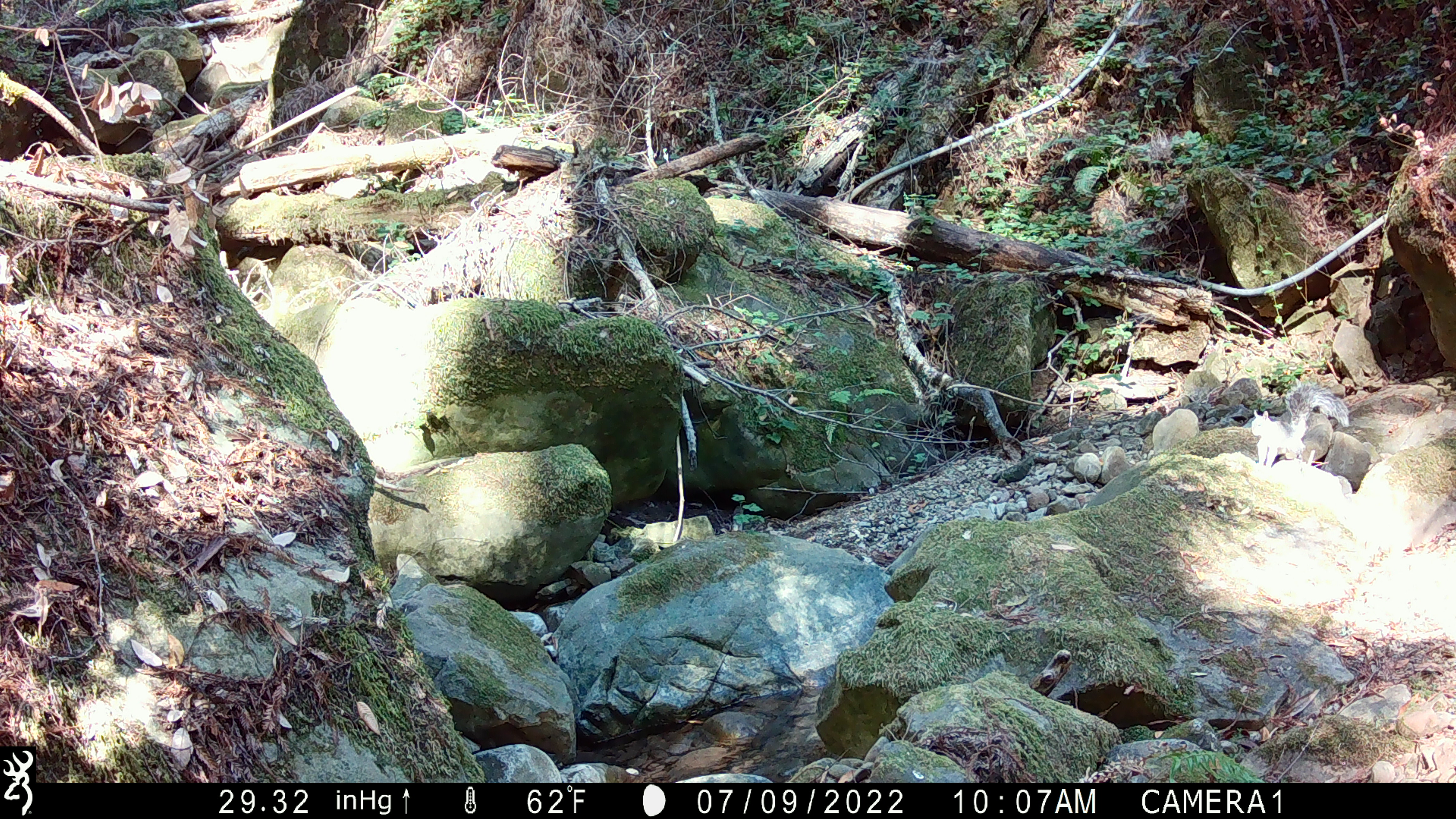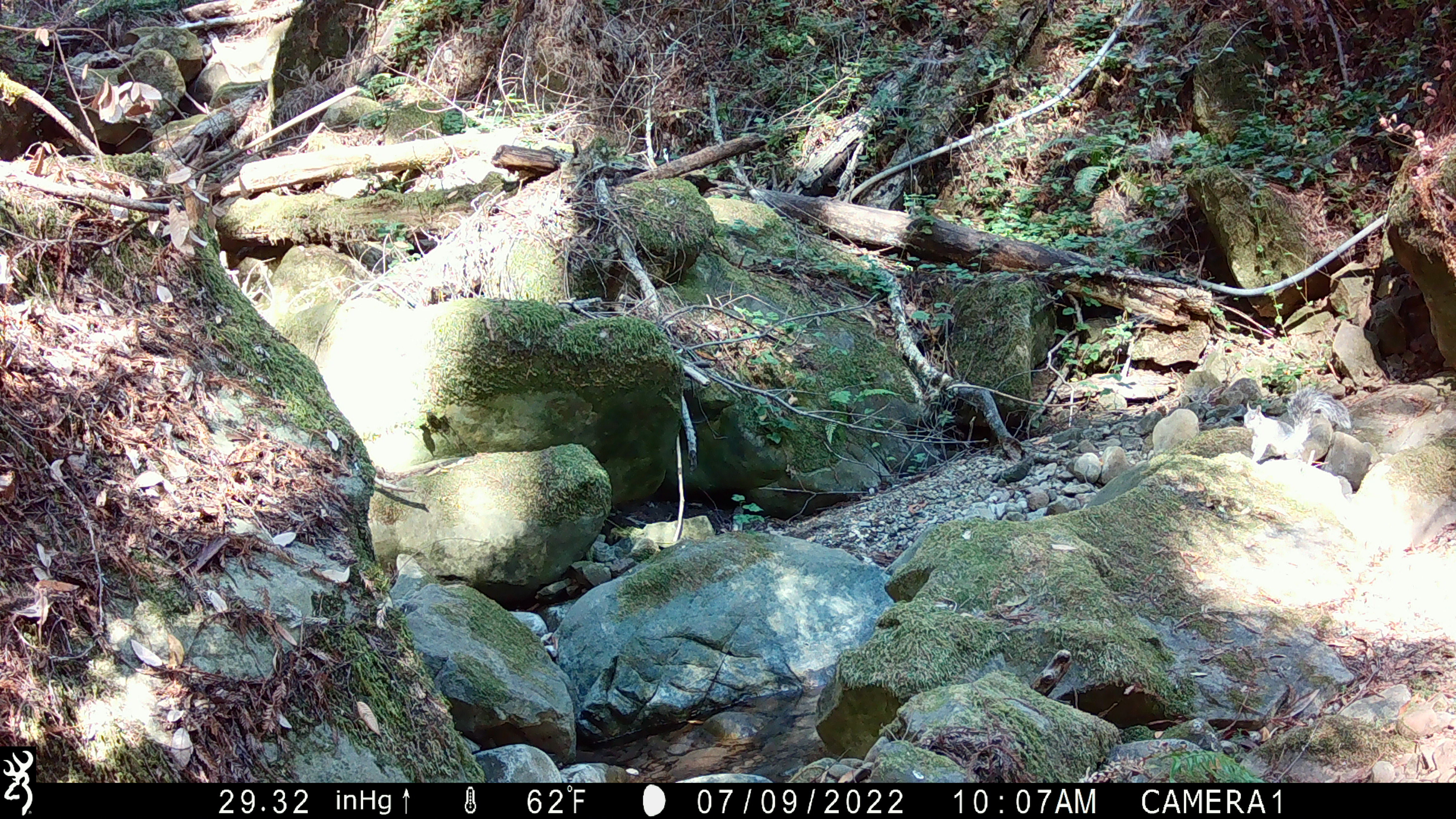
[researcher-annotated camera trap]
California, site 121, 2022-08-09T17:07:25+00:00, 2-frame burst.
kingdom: Animalia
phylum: Chordata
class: Mammalia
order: Rodentia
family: Sciuridae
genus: Sciurus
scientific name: Sciurus griseus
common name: western gray squirrel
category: western grey squirrel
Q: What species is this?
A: Western grey squirrel (western gray squirrel) (Sciurus griseus).